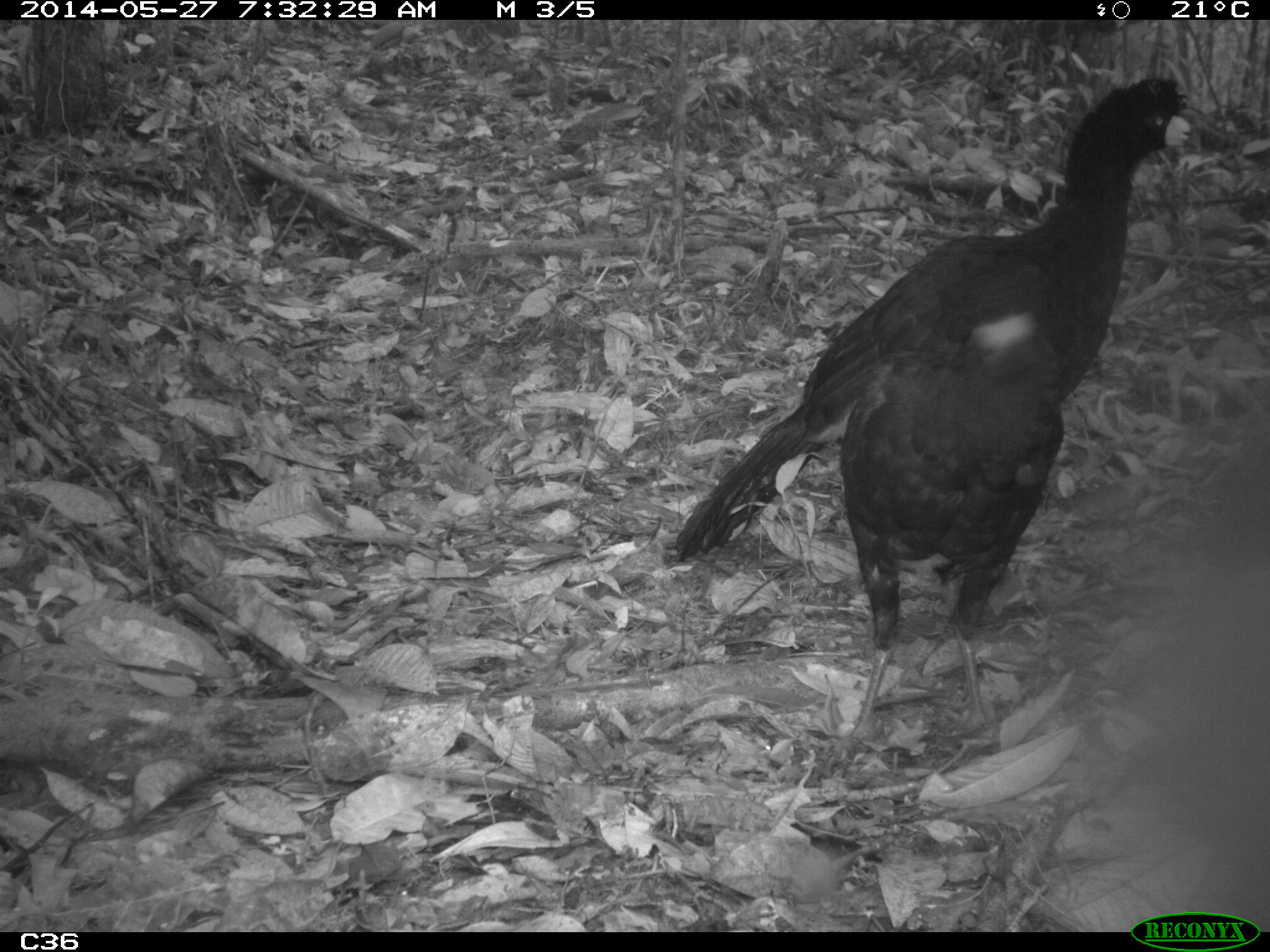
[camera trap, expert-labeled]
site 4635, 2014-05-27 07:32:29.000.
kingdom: Animalia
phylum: Chordata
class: Aves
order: Galliformes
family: Cracidae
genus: Crax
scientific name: Crax alector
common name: black curassow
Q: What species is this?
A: Crax alector (black curassow).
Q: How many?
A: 2.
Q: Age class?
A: Adult.